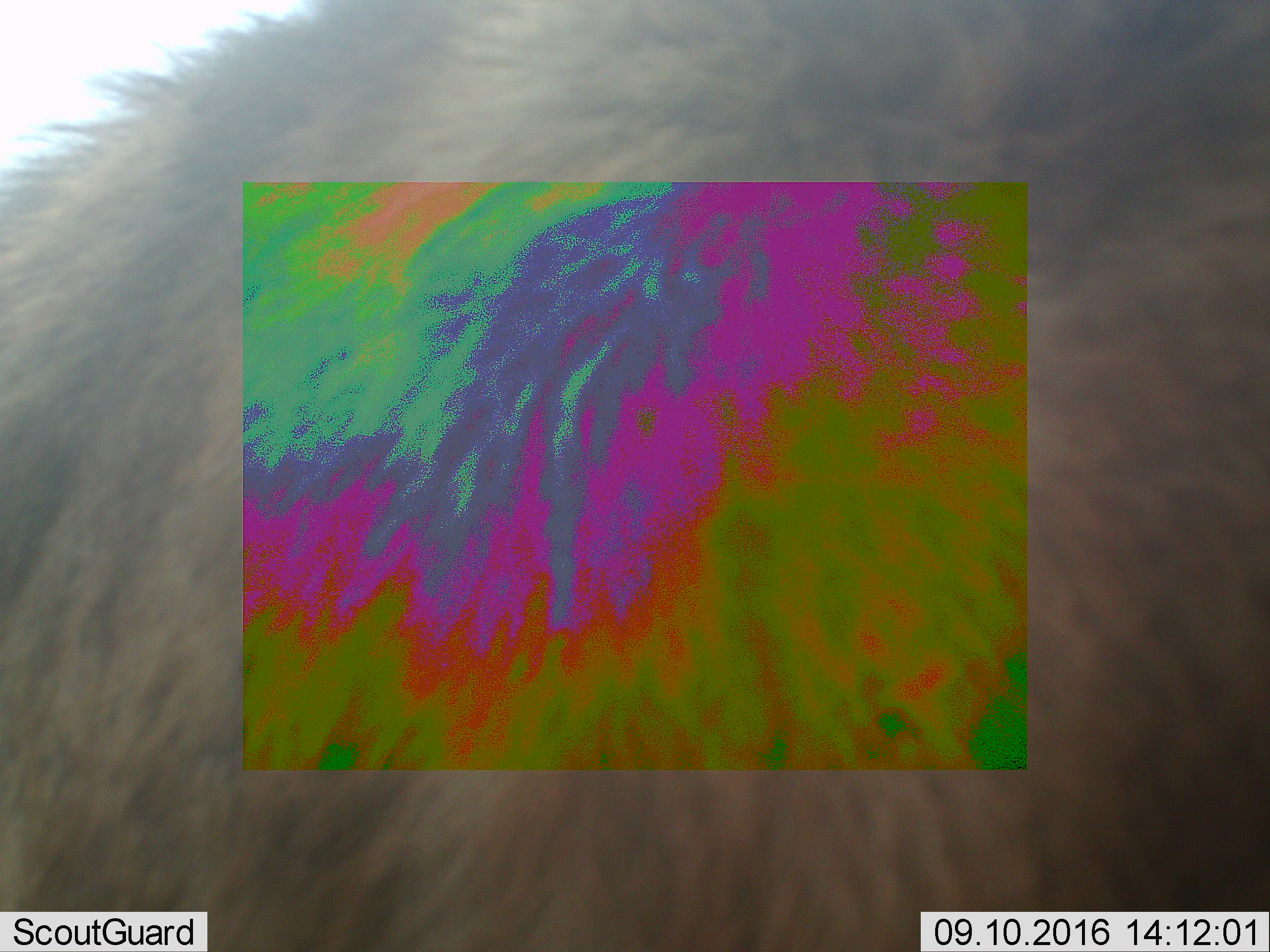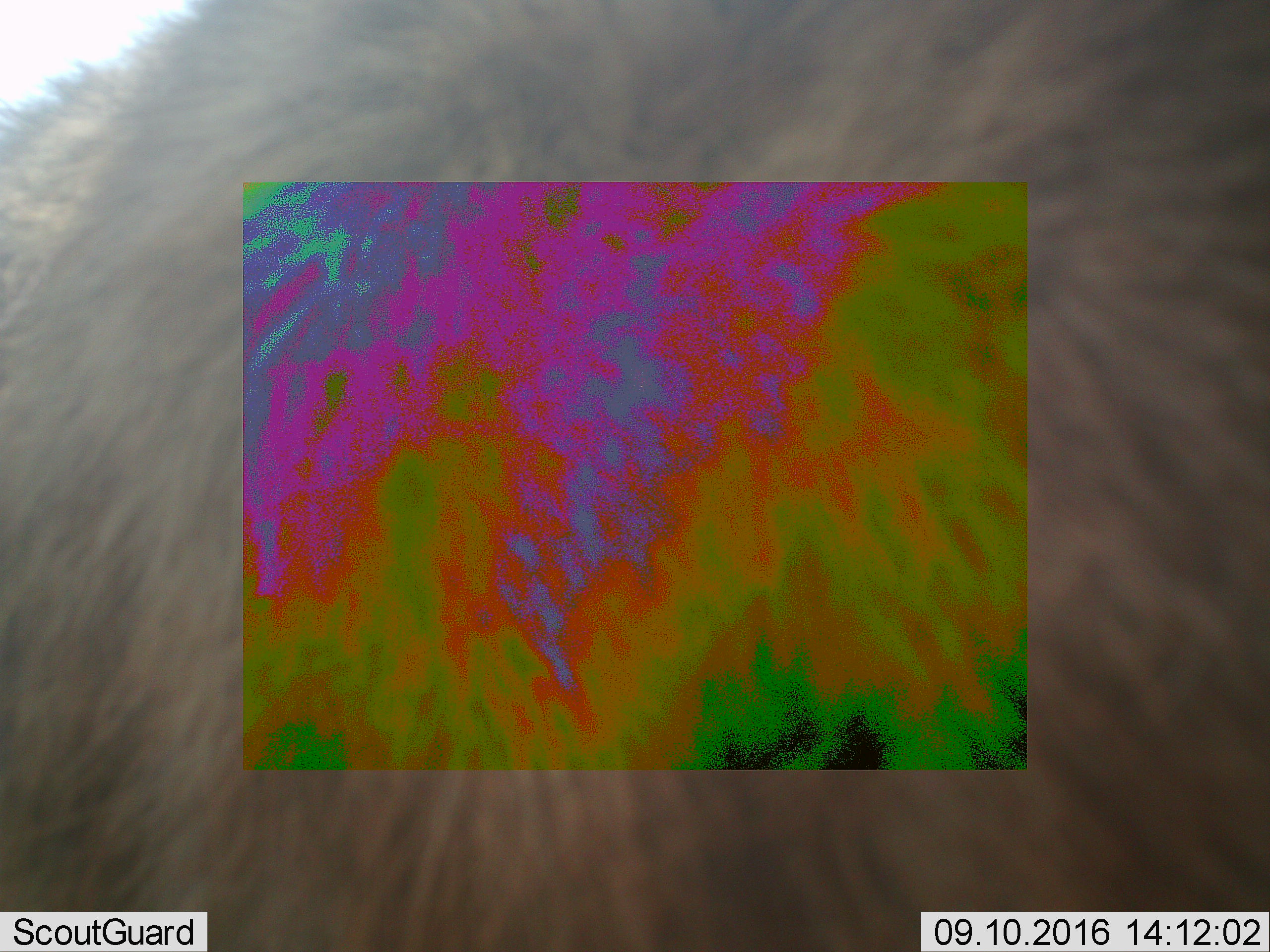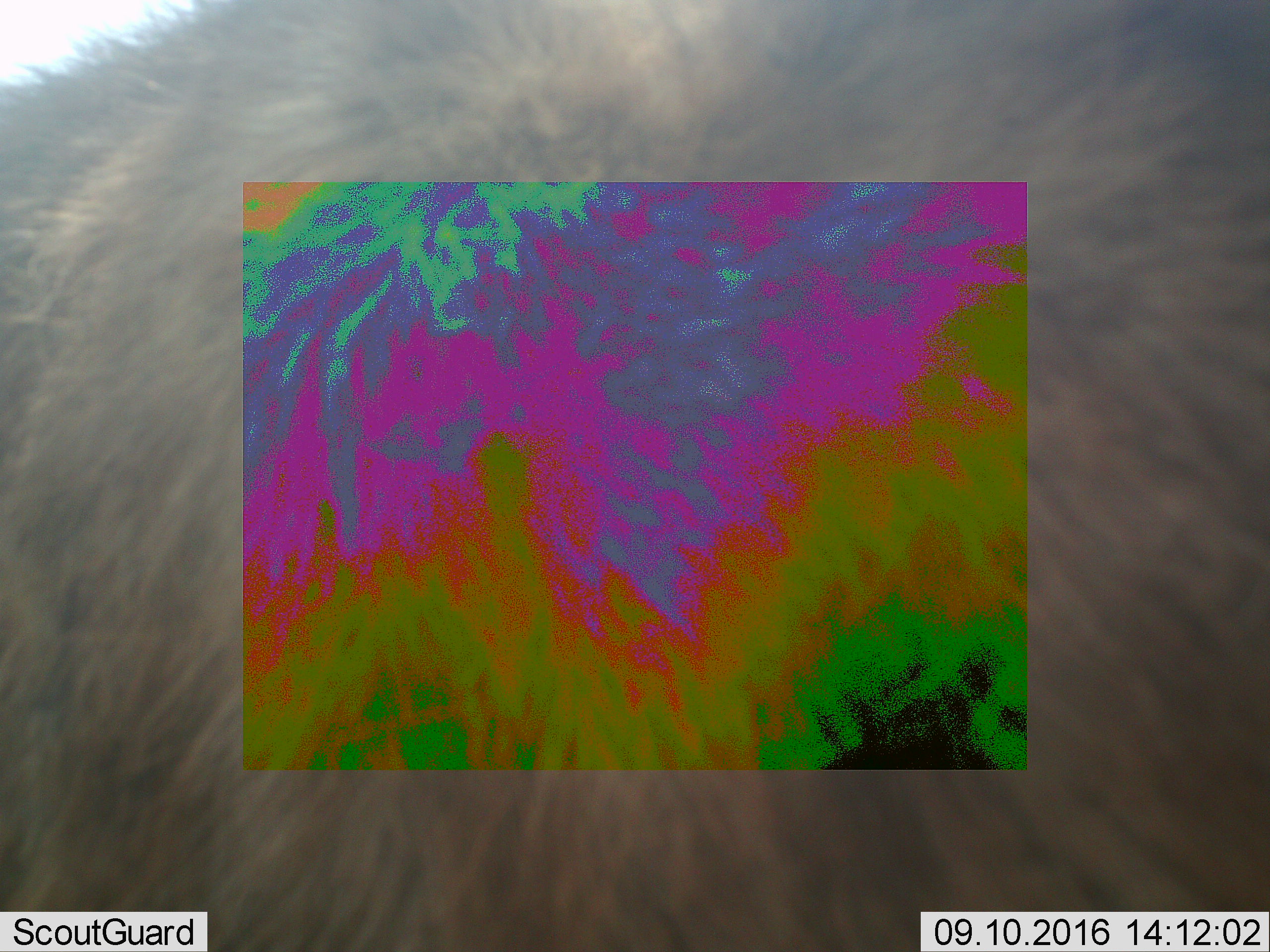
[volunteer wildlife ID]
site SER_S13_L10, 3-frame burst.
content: unidentified animal